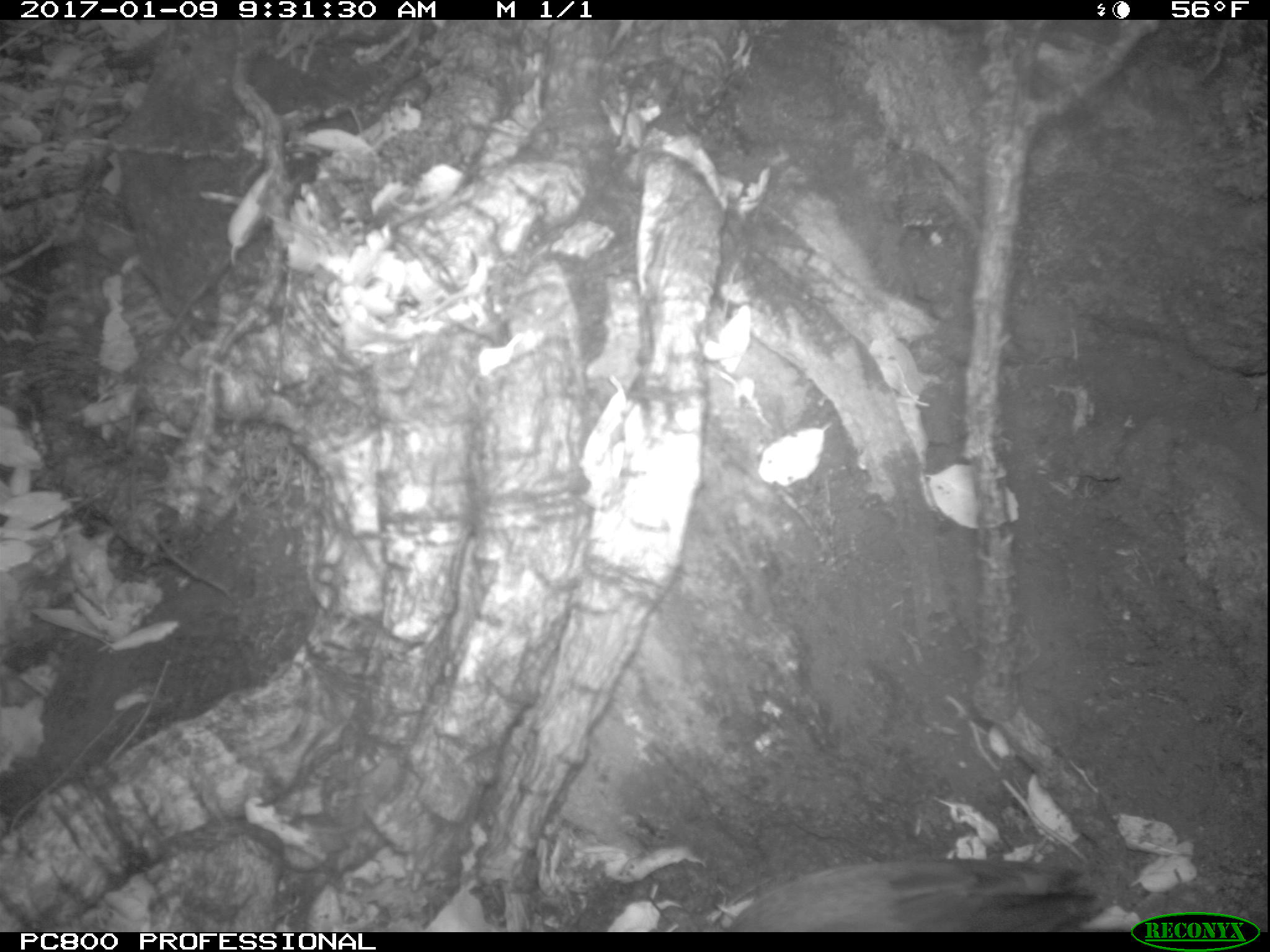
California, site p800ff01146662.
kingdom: Animalia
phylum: Chordata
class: Aves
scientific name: Aves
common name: bird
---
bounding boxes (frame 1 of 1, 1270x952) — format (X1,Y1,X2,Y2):
bird: (726,860,1109,931)